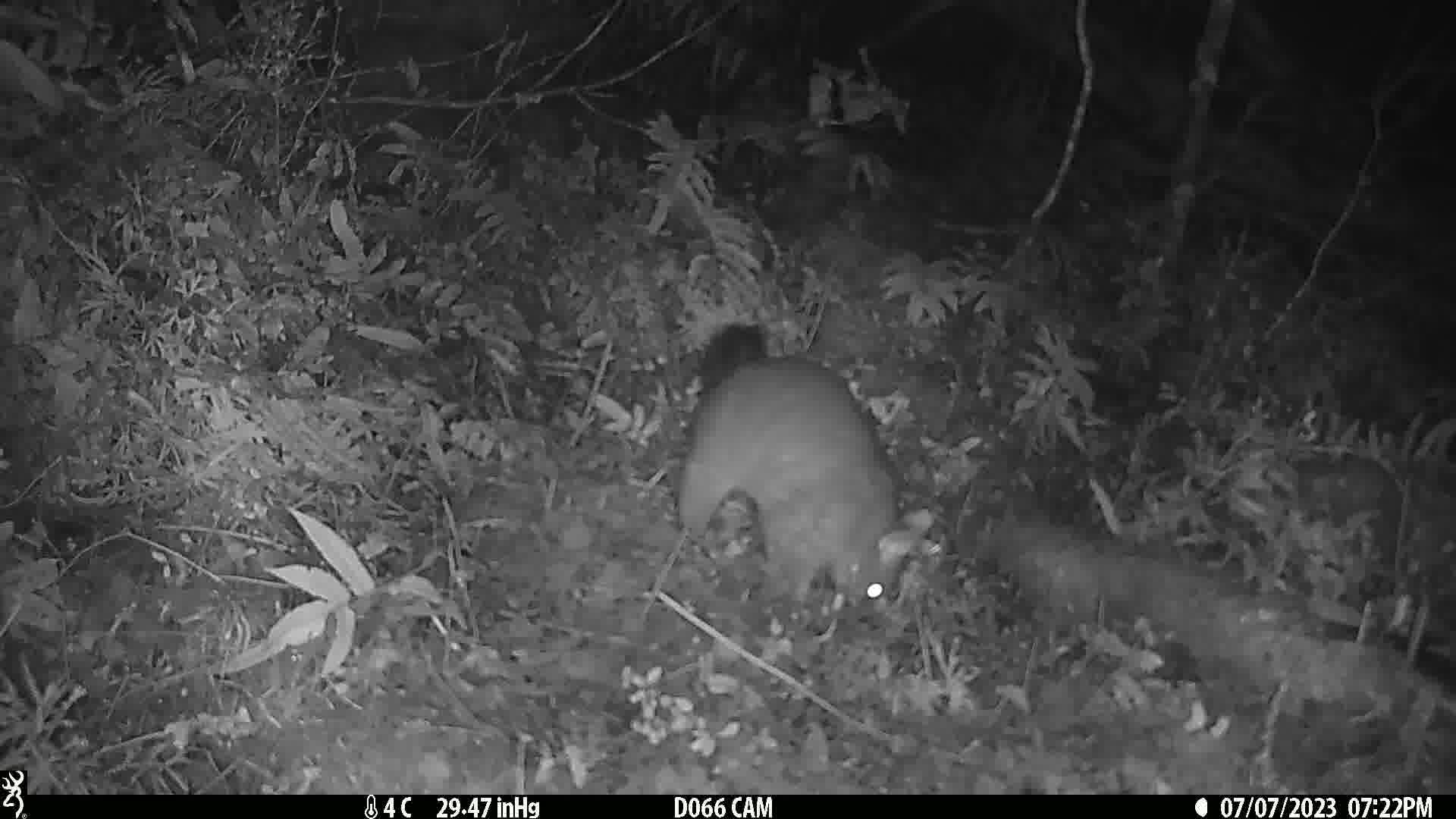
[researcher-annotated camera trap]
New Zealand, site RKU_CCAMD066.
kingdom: Animalia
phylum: Chordata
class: Mammalia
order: Diprotodontia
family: Phalangeridae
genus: Trichosurus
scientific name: Trichosurus vulpecula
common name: common brushtail possum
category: possum